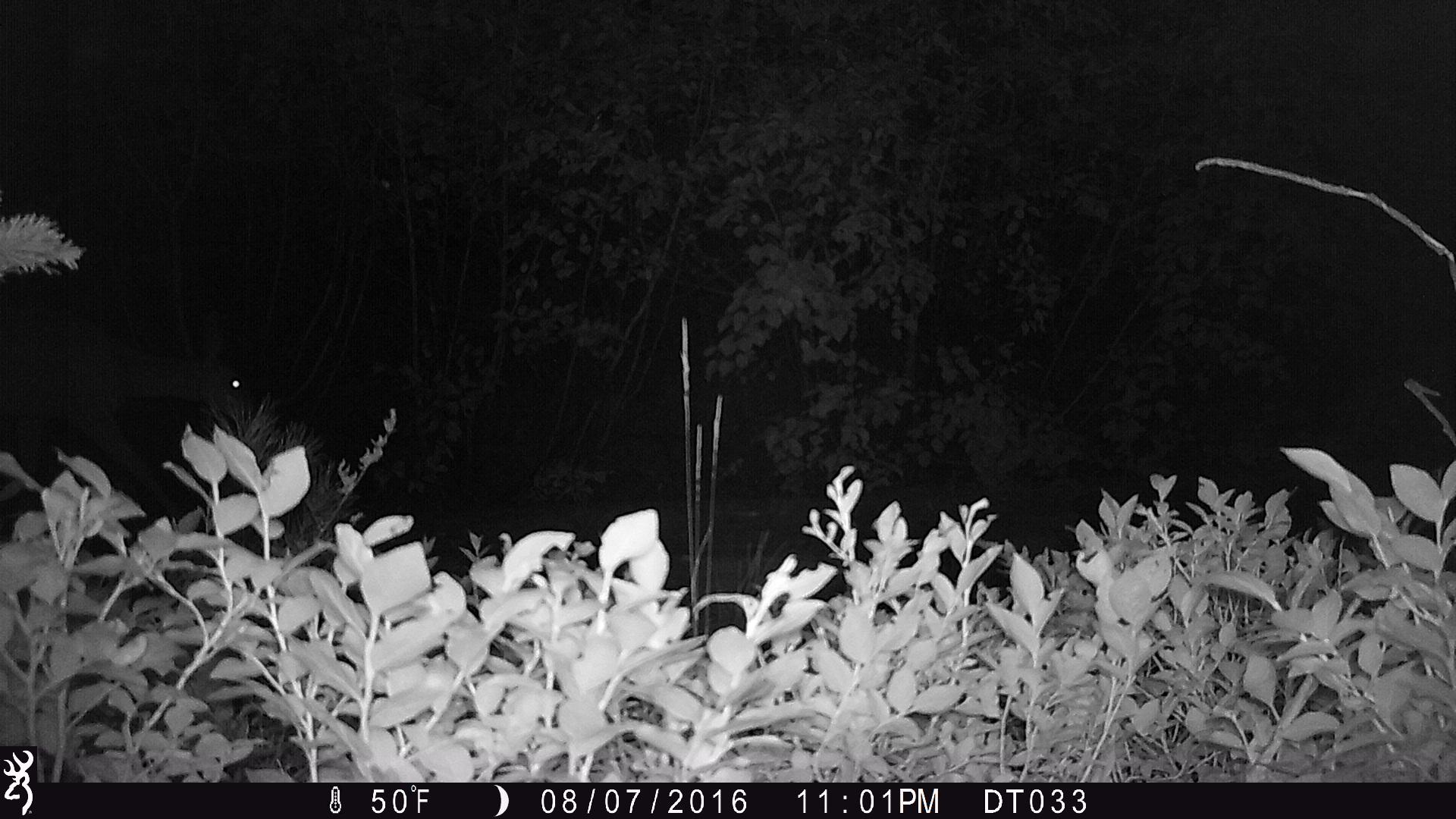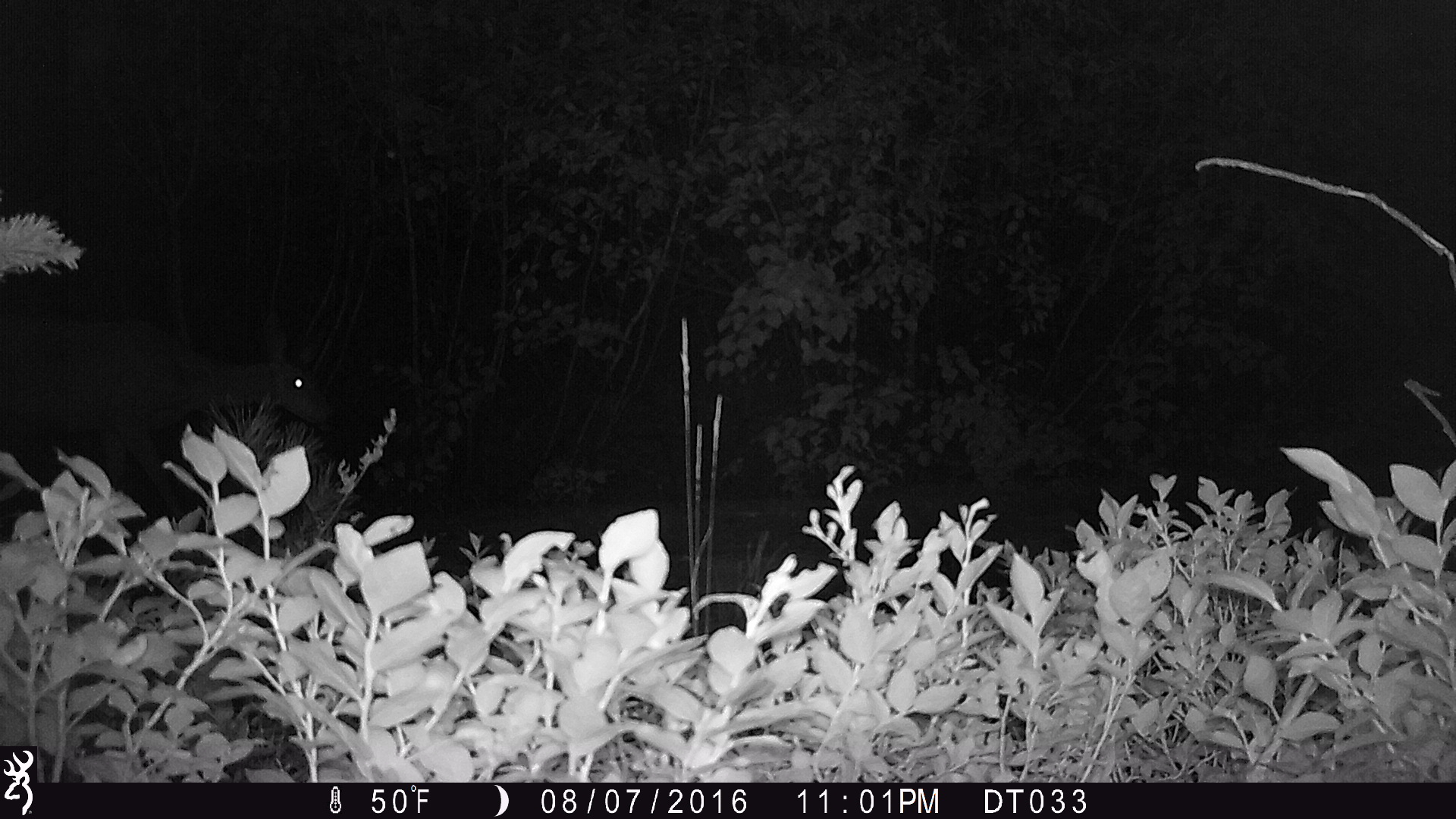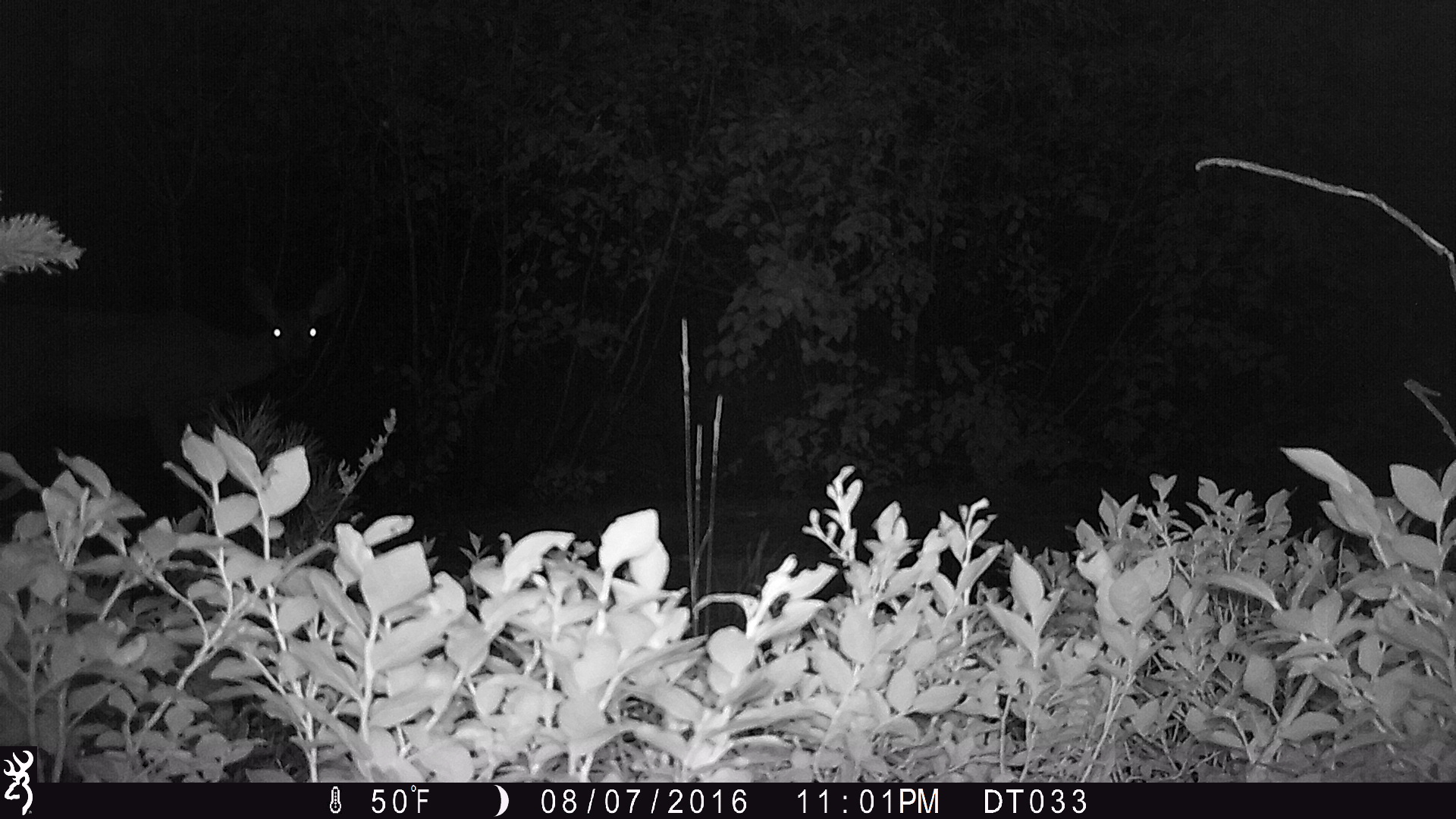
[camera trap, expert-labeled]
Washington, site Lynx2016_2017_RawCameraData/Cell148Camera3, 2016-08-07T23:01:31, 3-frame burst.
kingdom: Animalia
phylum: Chordata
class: Mammalia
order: Artiodactyla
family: Cervidae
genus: Odocoileus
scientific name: Odocoileus hemionus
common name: mule deer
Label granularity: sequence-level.